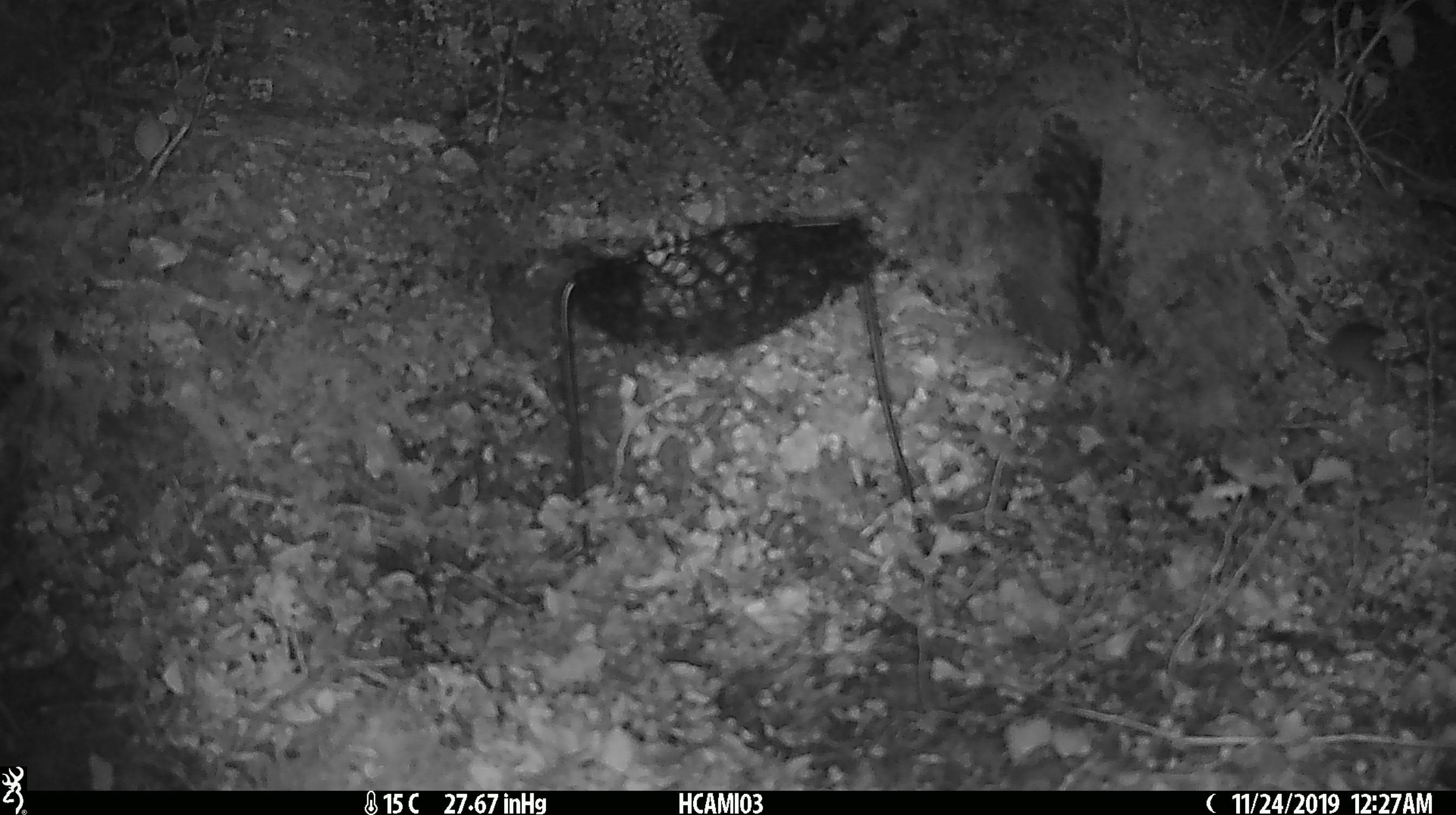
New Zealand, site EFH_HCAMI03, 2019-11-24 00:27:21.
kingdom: Animalia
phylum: Chordata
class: Mammalia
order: Rodentia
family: Muridae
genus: Mus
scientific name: Mus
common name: mouse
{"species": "mouse (Mus)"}